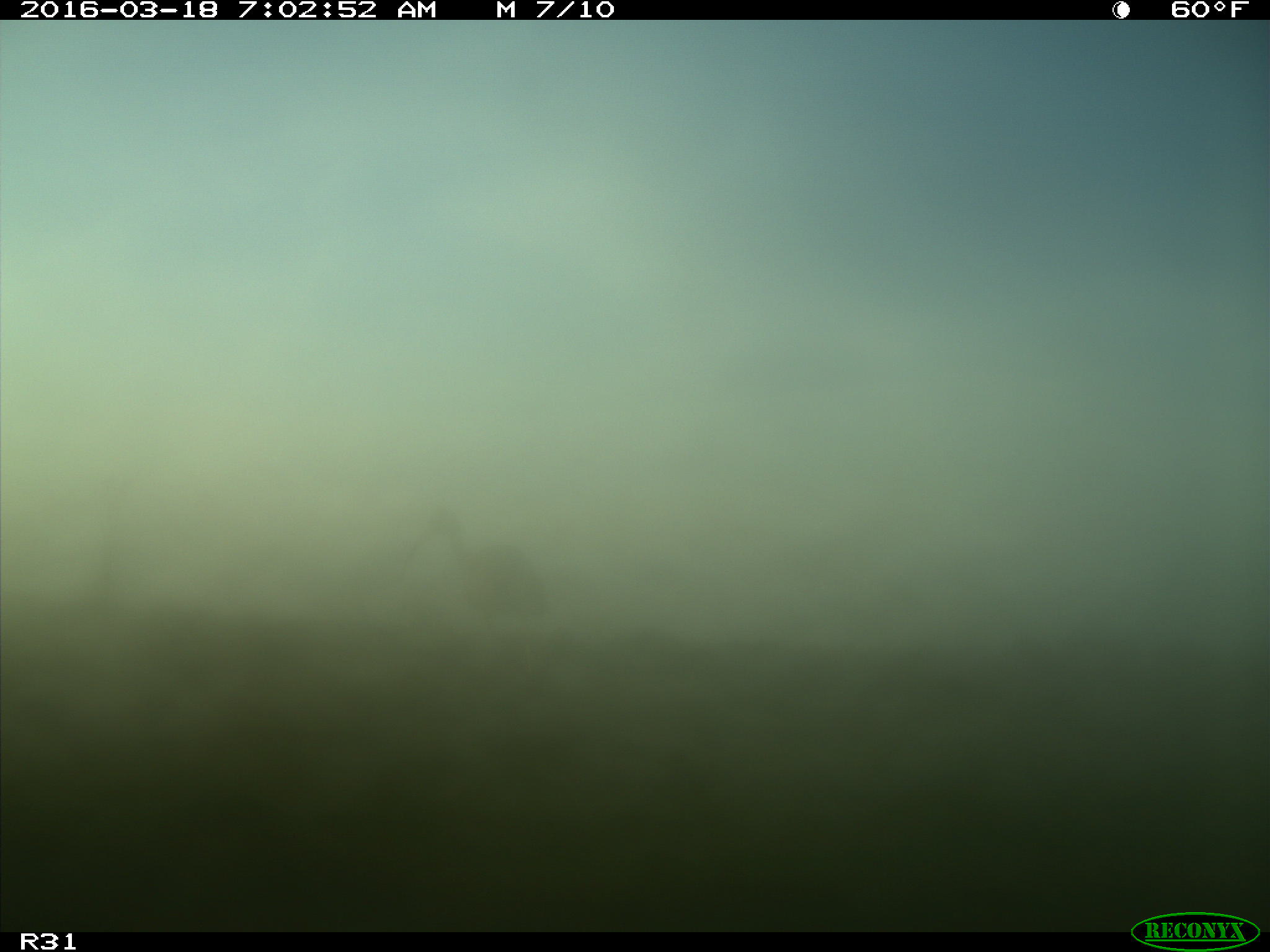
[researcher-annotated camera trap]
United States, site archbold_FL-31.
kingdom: Animalia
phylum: Chordata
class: Aves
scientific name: Aves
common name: birds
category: unidentified bird